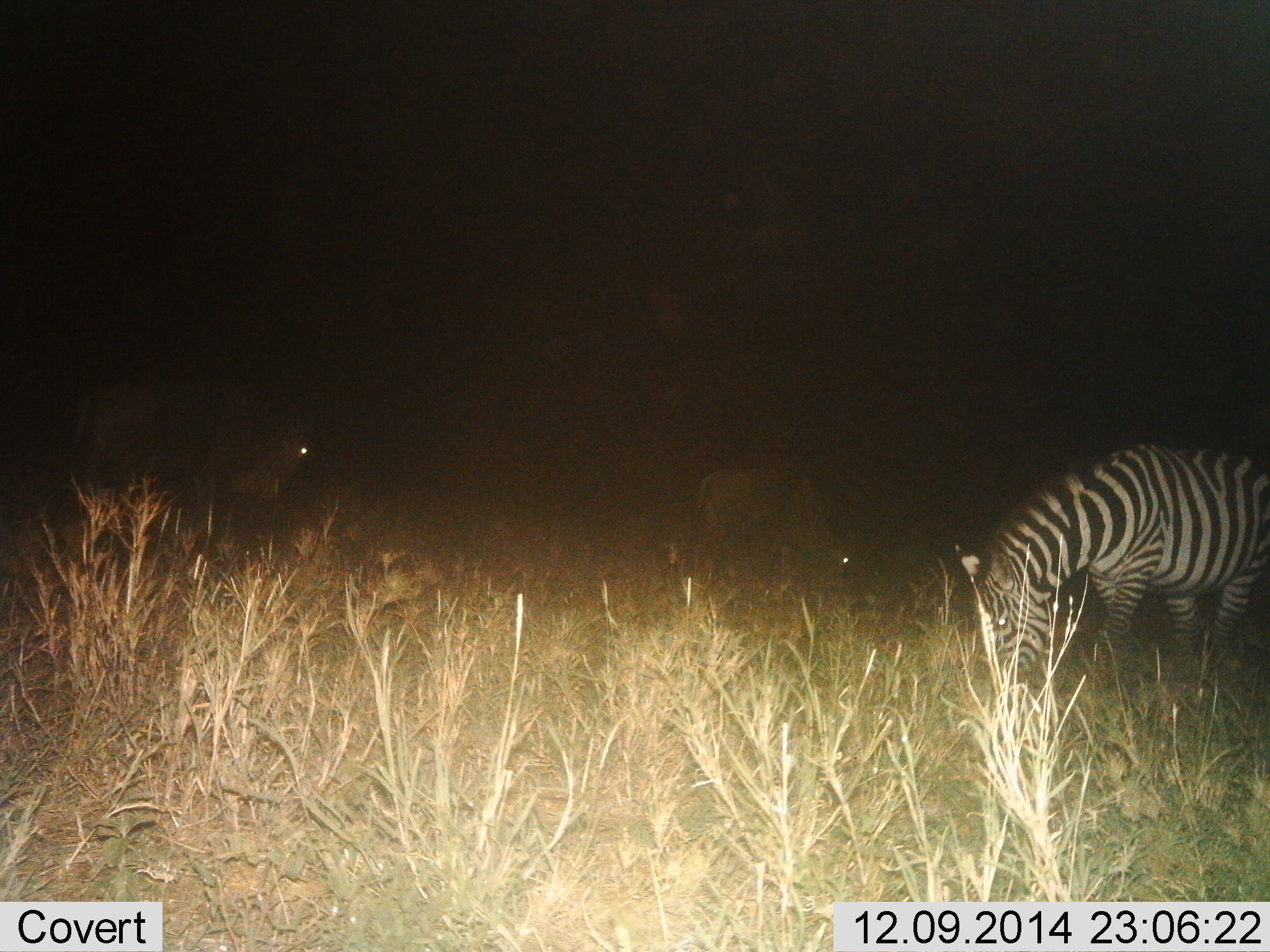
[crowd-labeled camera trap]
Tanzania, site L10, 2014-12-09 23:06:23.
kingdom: Animalia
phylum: Chordata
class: Mammalia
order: Artiodactyla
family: Bovidae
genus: Connochaetes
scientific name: Connochaetes taurinus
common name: blue wildebeest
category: wildebeest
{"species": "wildebeest (blue wildebeest) (Connochaetes taurinus)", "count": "2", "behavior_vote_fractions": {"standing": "30%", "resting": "0%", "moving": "20%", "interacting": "0%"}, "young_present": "0%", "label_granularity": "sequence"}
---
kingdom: Animalia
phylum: Chordata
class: Mammalia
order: Perissodactyla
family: Equidae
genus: Equus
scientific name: Equus quagga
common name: plains zebra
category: zebra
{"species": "zebra (plains zebra) (Equus quagga)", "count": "1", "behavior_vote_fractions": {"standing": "27%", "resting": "0%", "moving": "0%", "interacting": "0%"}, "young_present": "0%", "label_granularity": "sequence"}